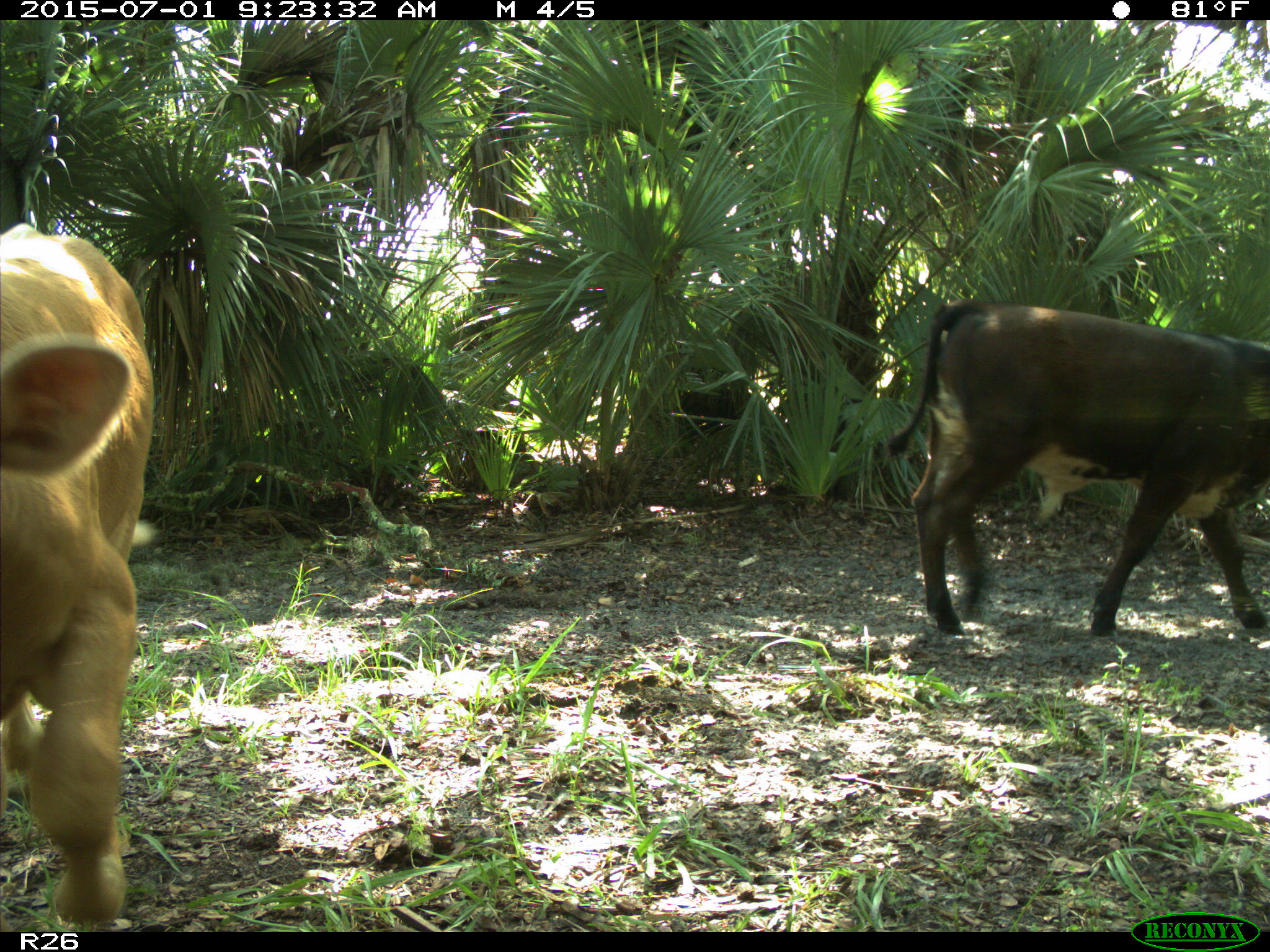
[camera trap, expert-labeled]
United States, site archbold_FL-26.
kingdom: Animalia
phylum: Chordata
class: Mammalia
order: Artiodactyla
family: Bovidae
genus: Bos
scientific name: Bos taurus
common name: domestic cow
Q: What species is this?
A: Bos taurus (domestic cow).